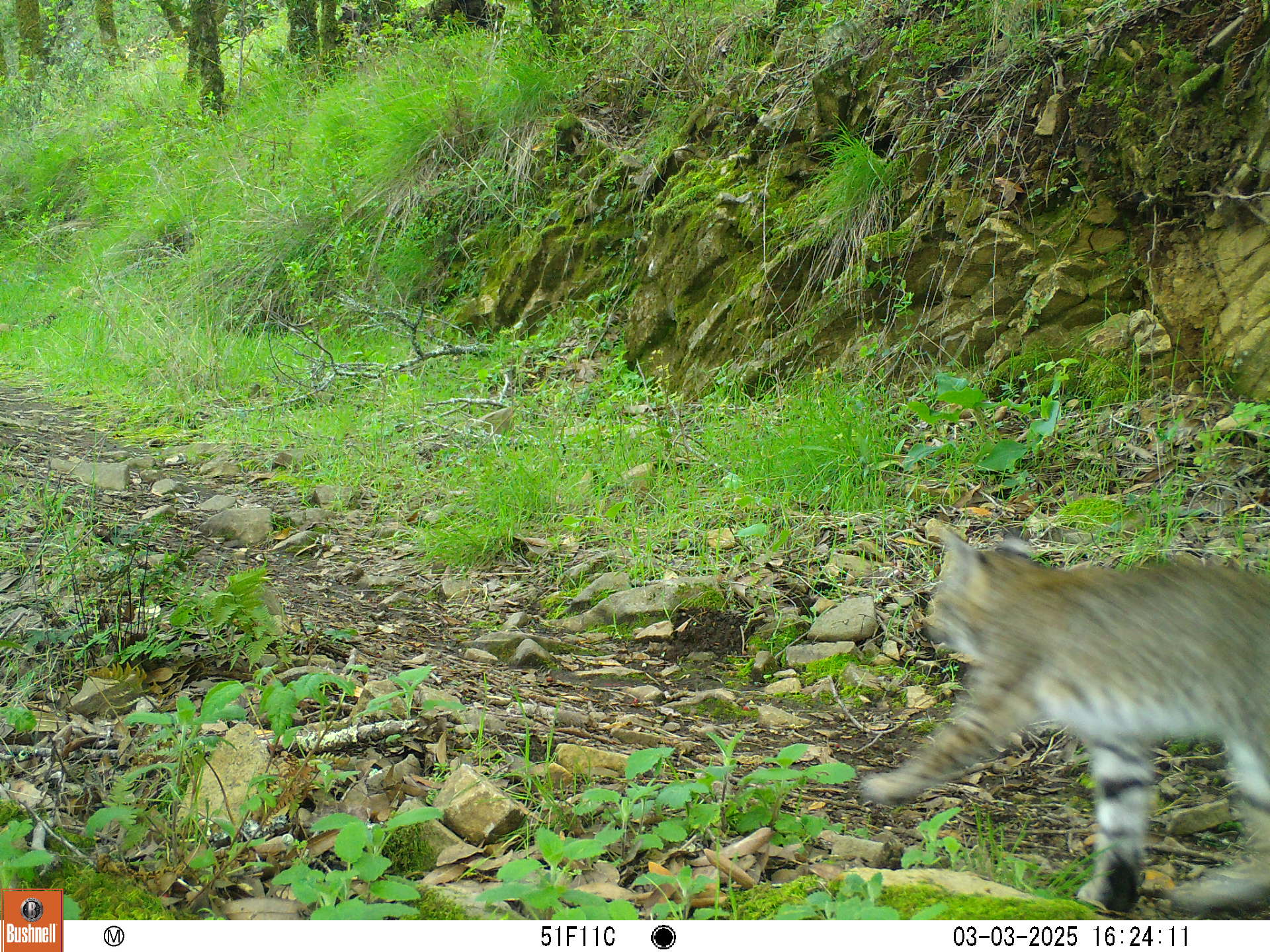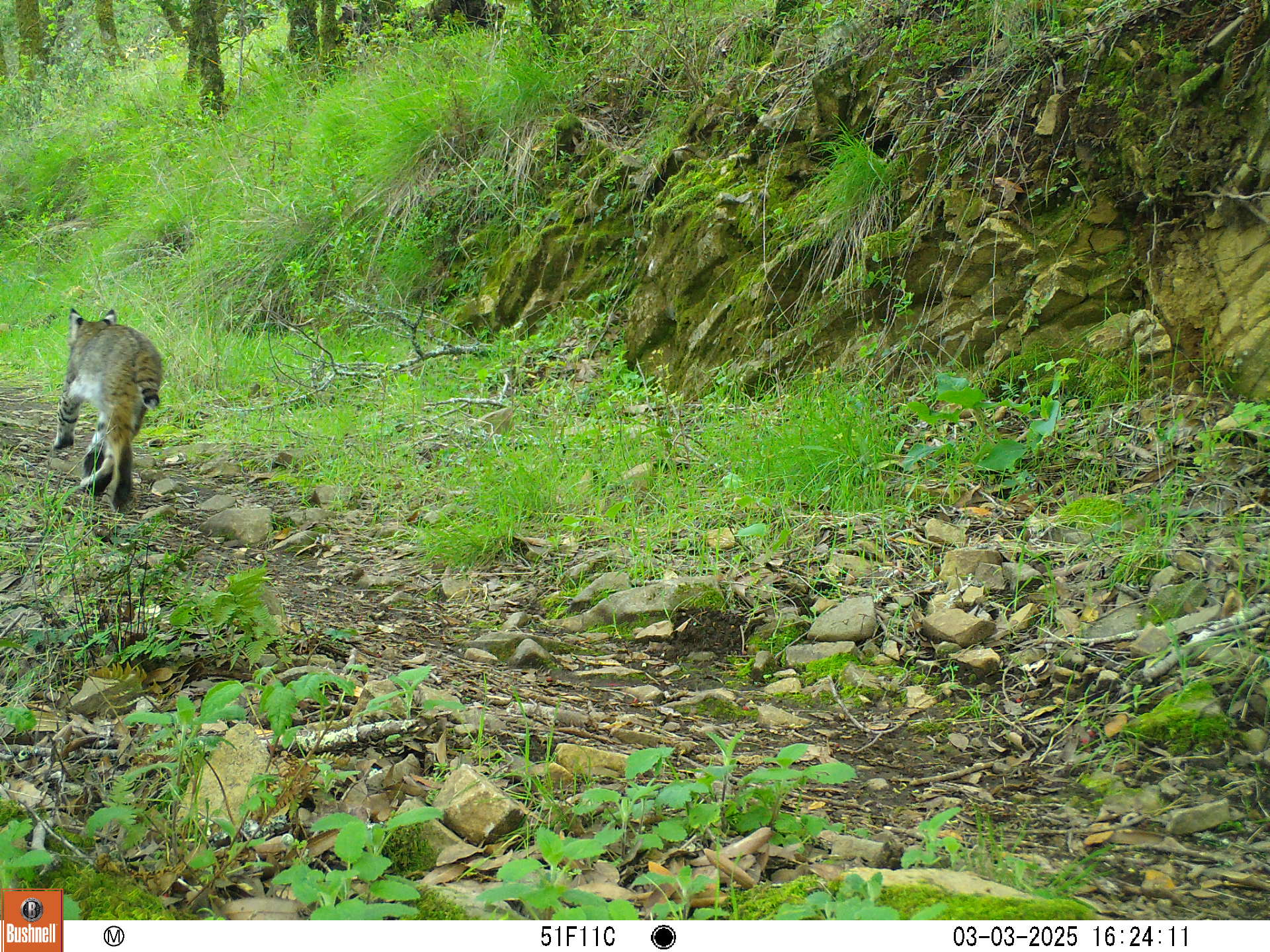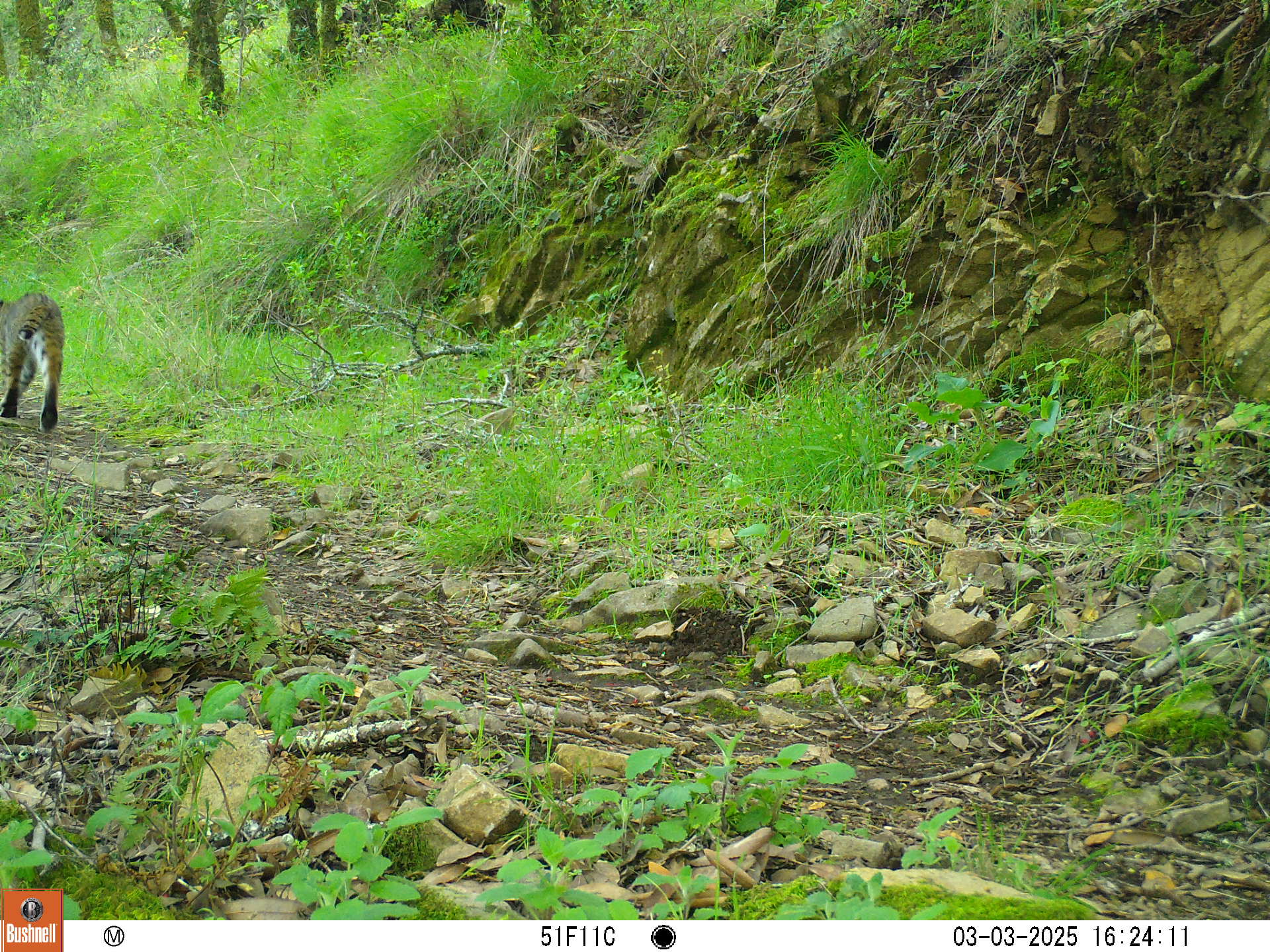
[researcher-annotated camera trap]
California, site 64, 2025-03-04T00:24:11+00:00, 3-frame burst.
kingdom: Animalia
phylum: Chordata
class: Mammalia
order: Carnivora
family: Felidae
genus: Lynx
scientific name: Lynx rufus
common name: bobcat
Bobcat (Lynx rufus).